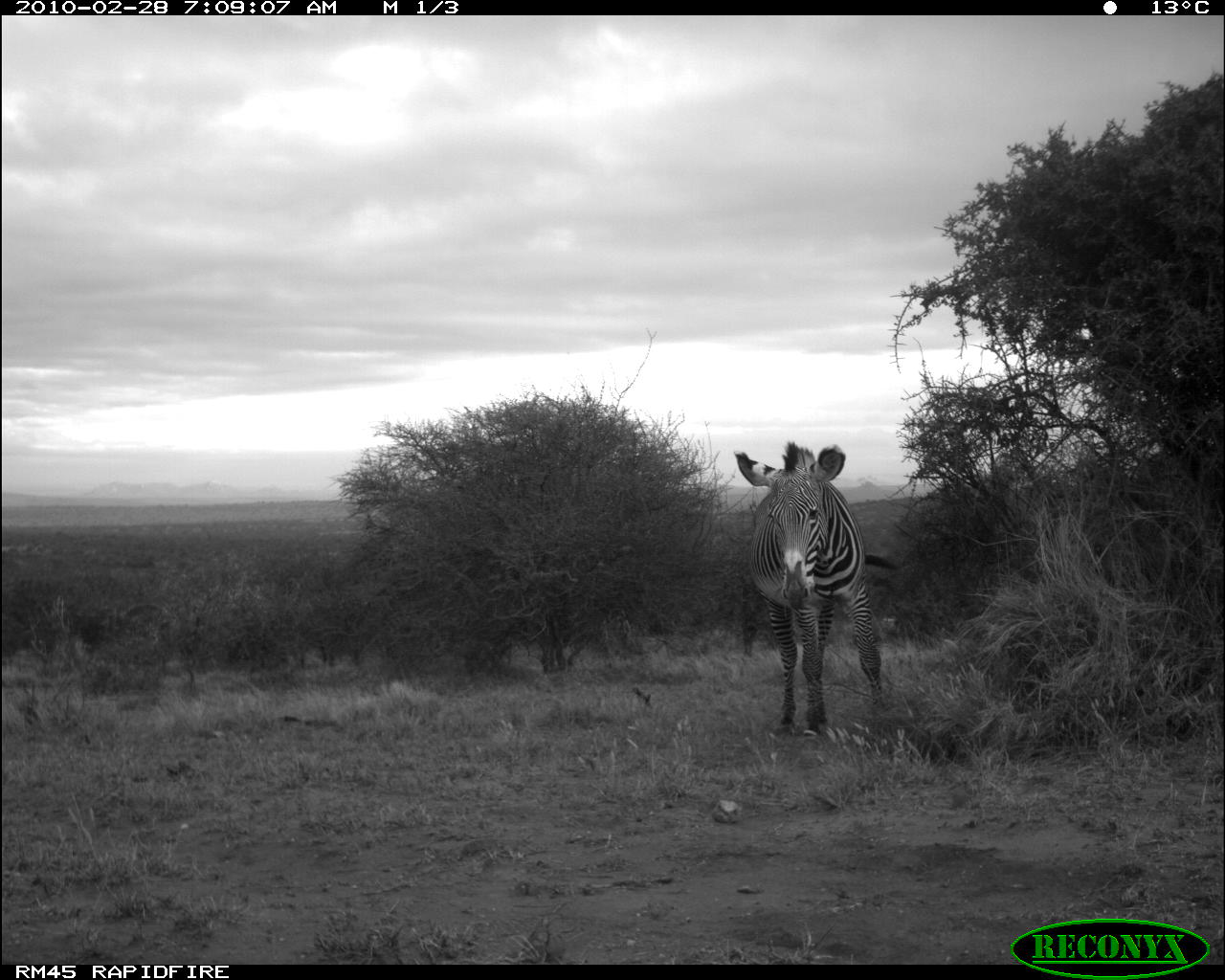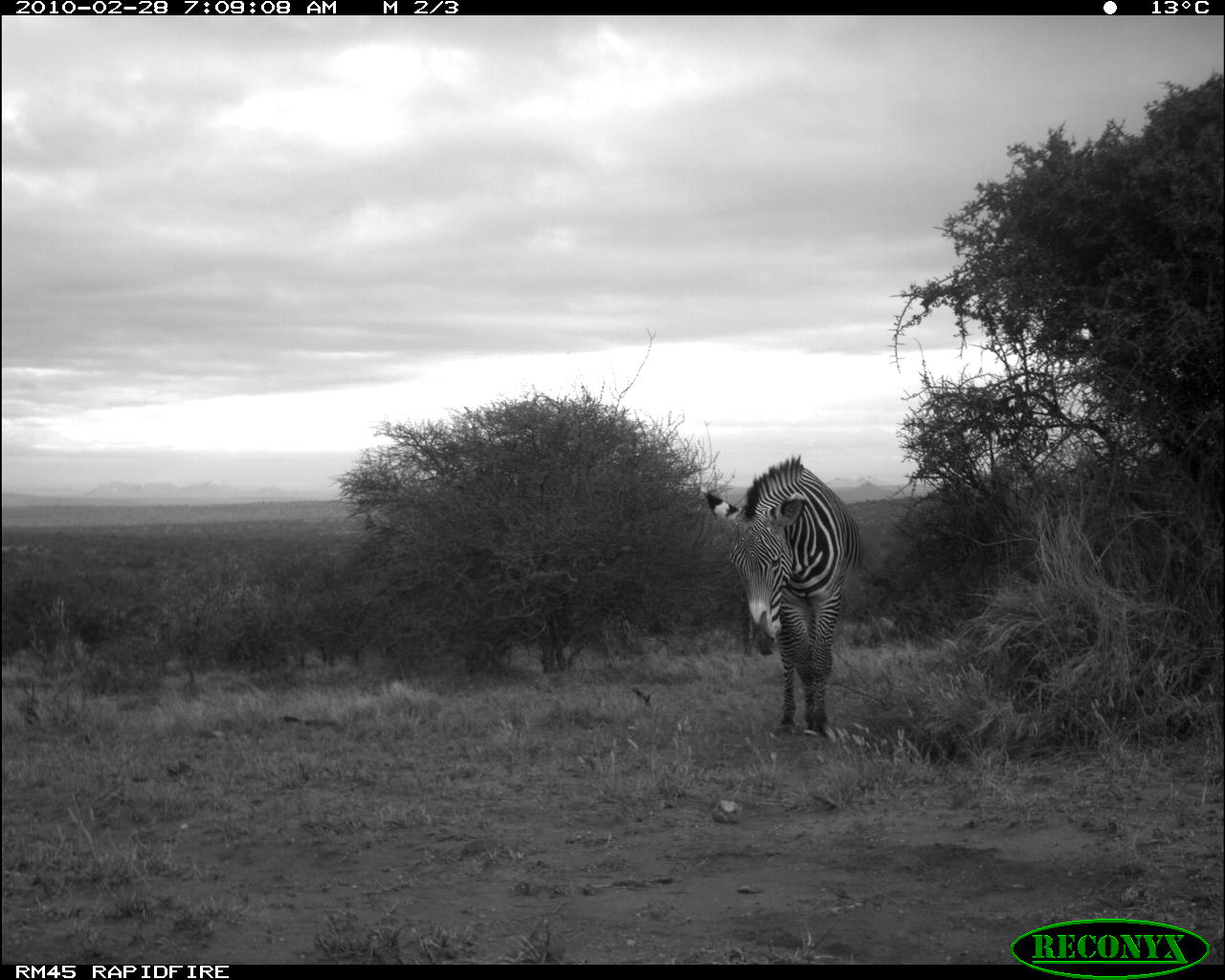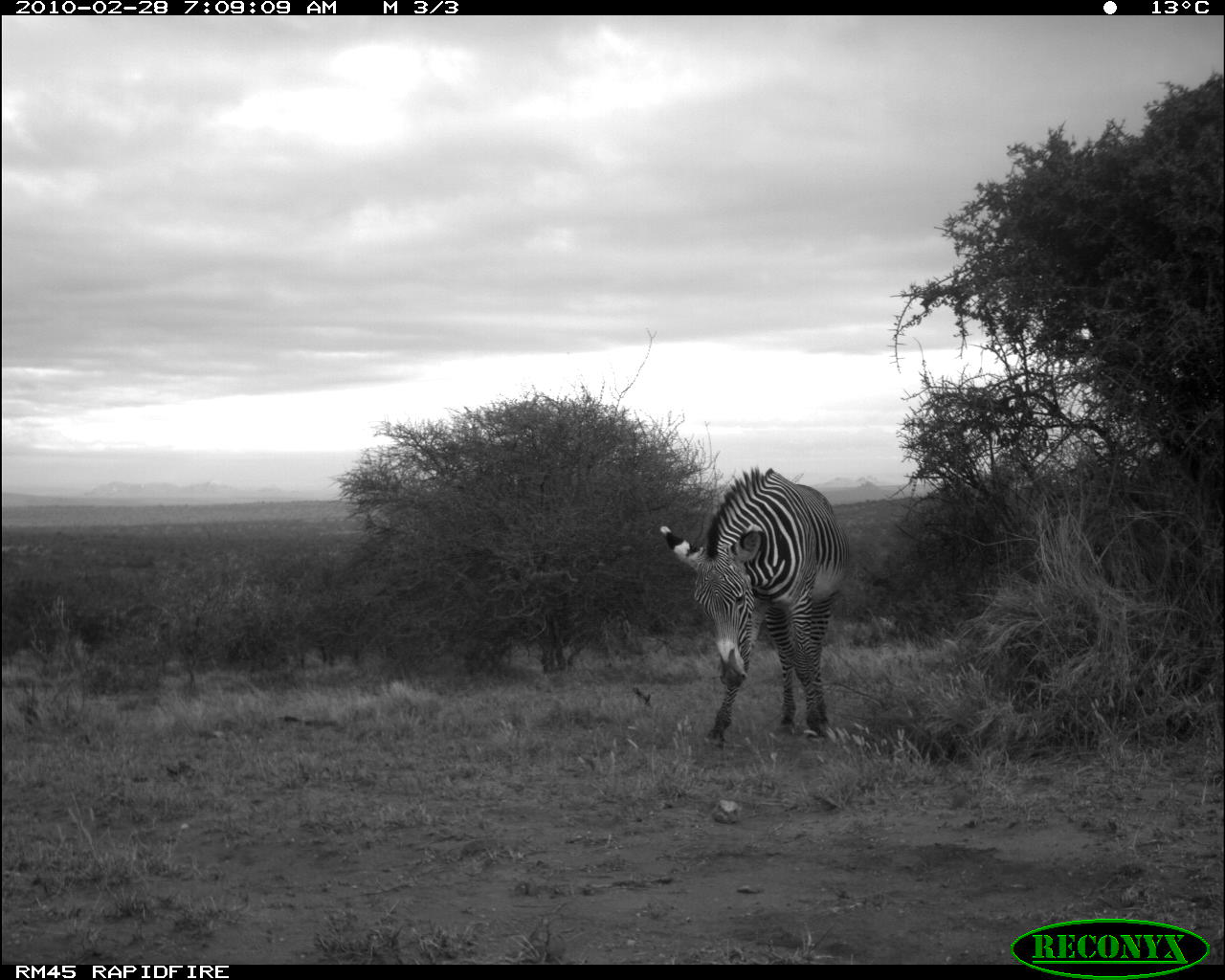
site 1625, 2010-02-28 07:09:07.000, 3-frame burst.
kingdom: Animalia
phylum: Chordata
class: Mammalia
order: Perissodactyla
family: Equidae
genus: Equus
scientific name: Equus grevyi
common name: grévy's zebra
Equus grevyi (grévy's zebra), count 1.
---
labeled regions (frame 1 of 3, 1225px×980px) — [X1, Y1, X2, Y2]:
equus grevyi: [734, 443, 900, 739]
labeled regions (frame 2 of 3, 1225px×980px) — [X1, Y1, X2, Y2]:
equus grevyi: [702, 455, 866, 738]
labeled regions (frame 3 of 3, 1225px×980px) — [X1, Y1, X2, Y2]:
equus grevyi: [659, 465, 851, 749]